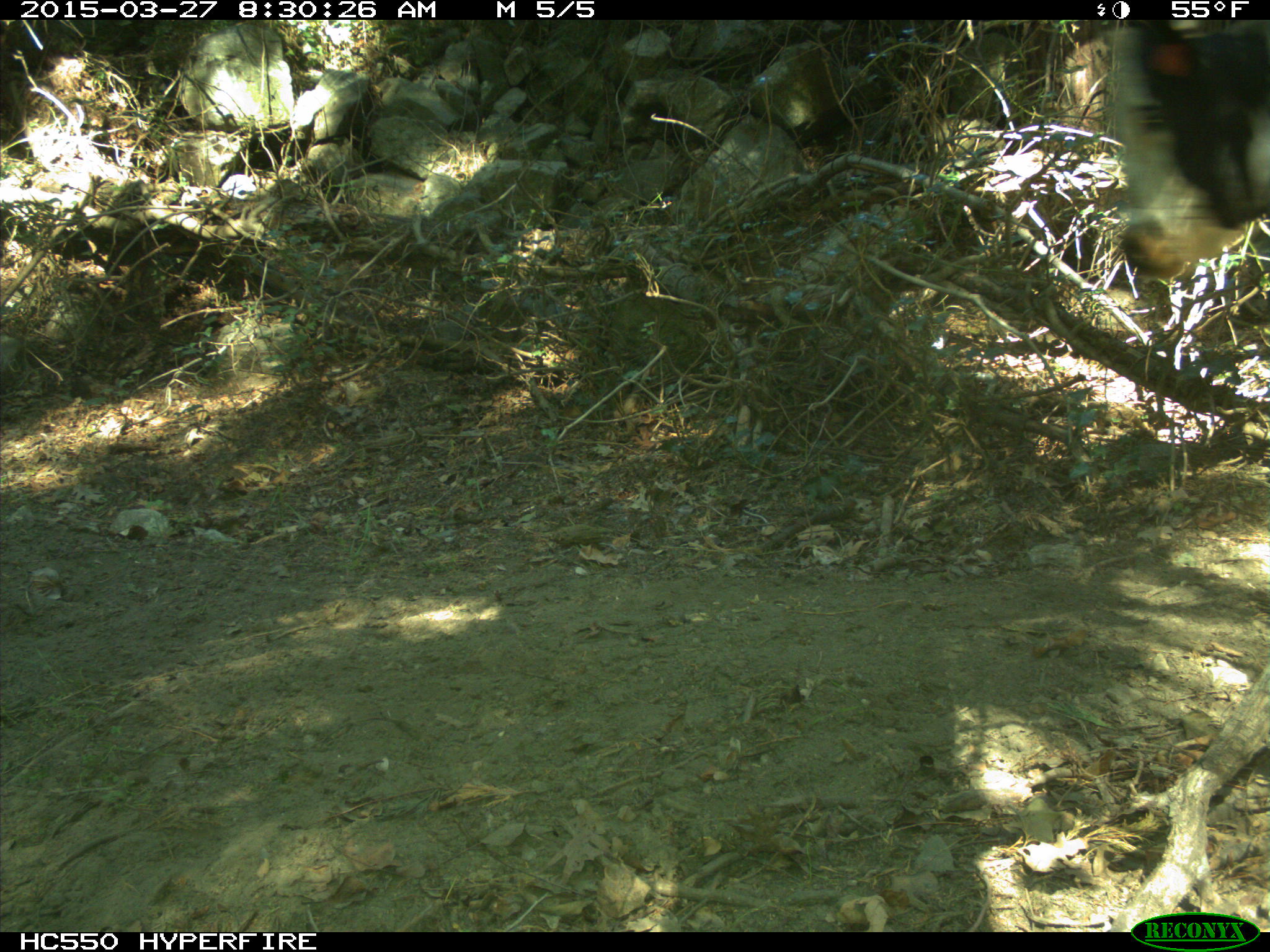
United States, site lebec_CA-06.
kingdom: Animalia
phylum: Chordata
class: Mammalia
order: Artiodactyla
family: Bovidae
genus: Bos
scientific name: Bos taurus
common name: domestic cow